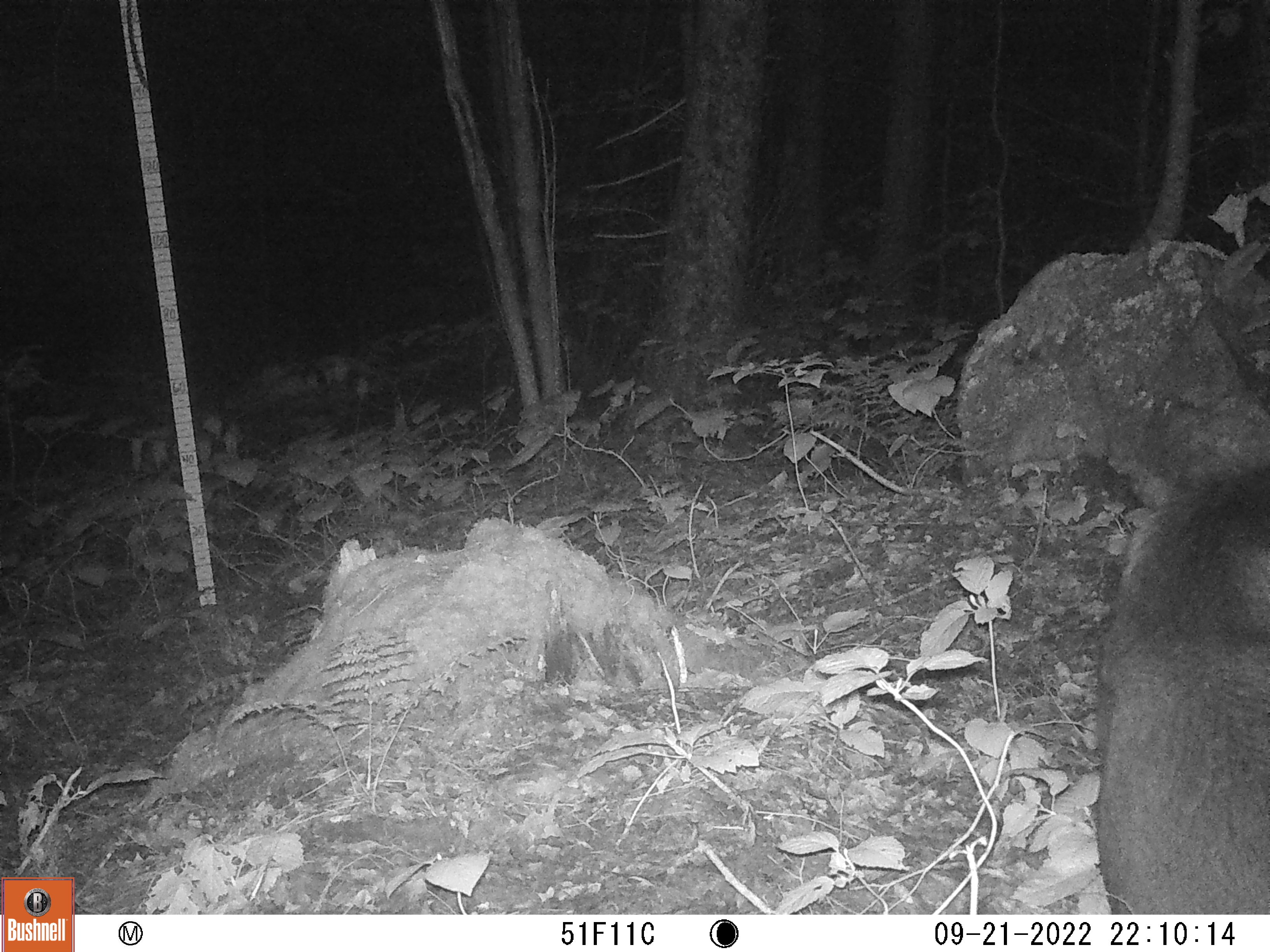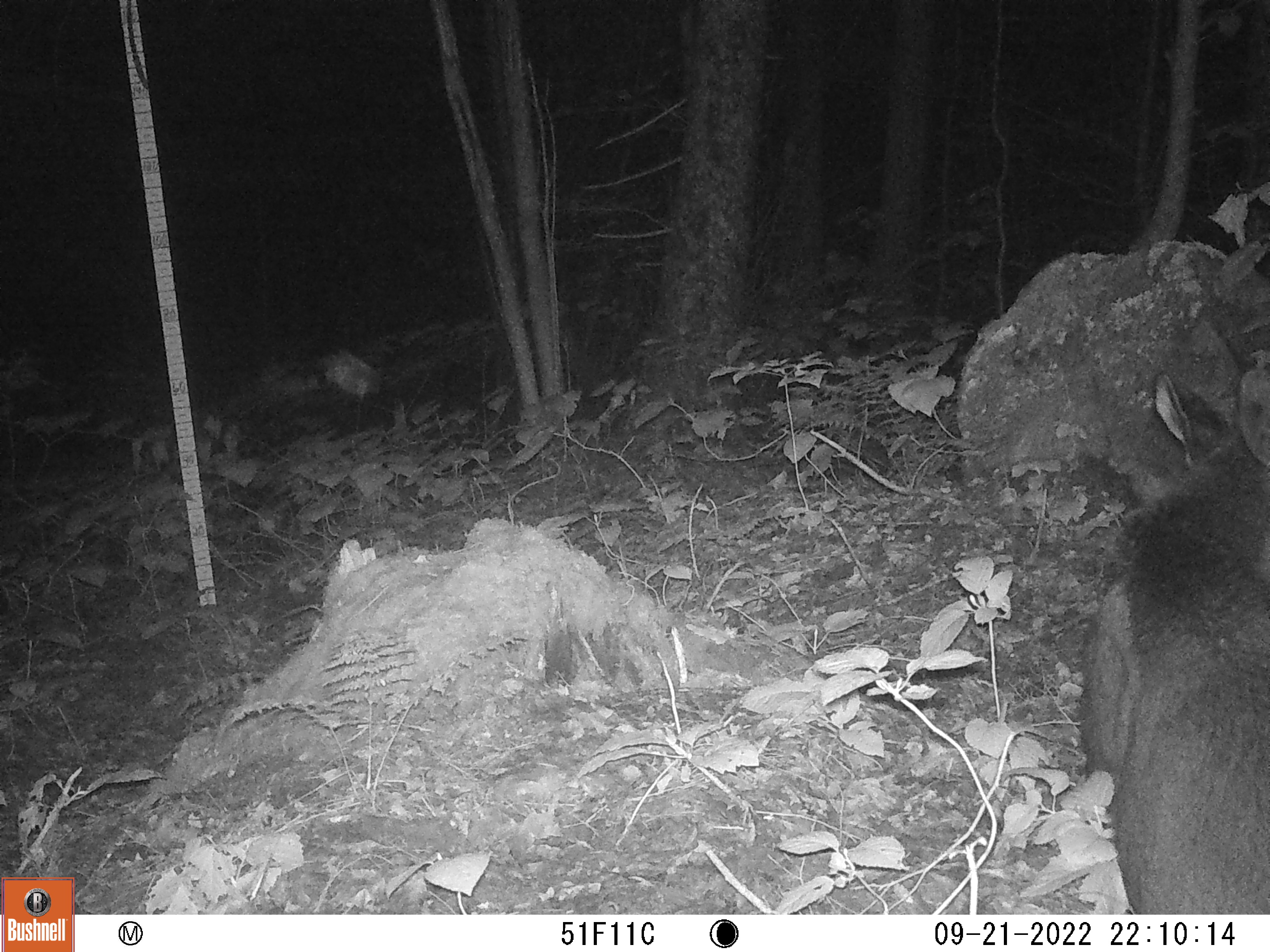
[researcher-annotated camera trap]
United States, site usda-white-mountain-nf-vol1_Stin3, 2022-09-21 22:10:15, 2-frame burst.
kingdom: Animalia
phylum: Chordata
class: Mammalia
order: Artiodactyla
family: Cervidae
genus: Alces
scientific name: Alces alces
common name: moose